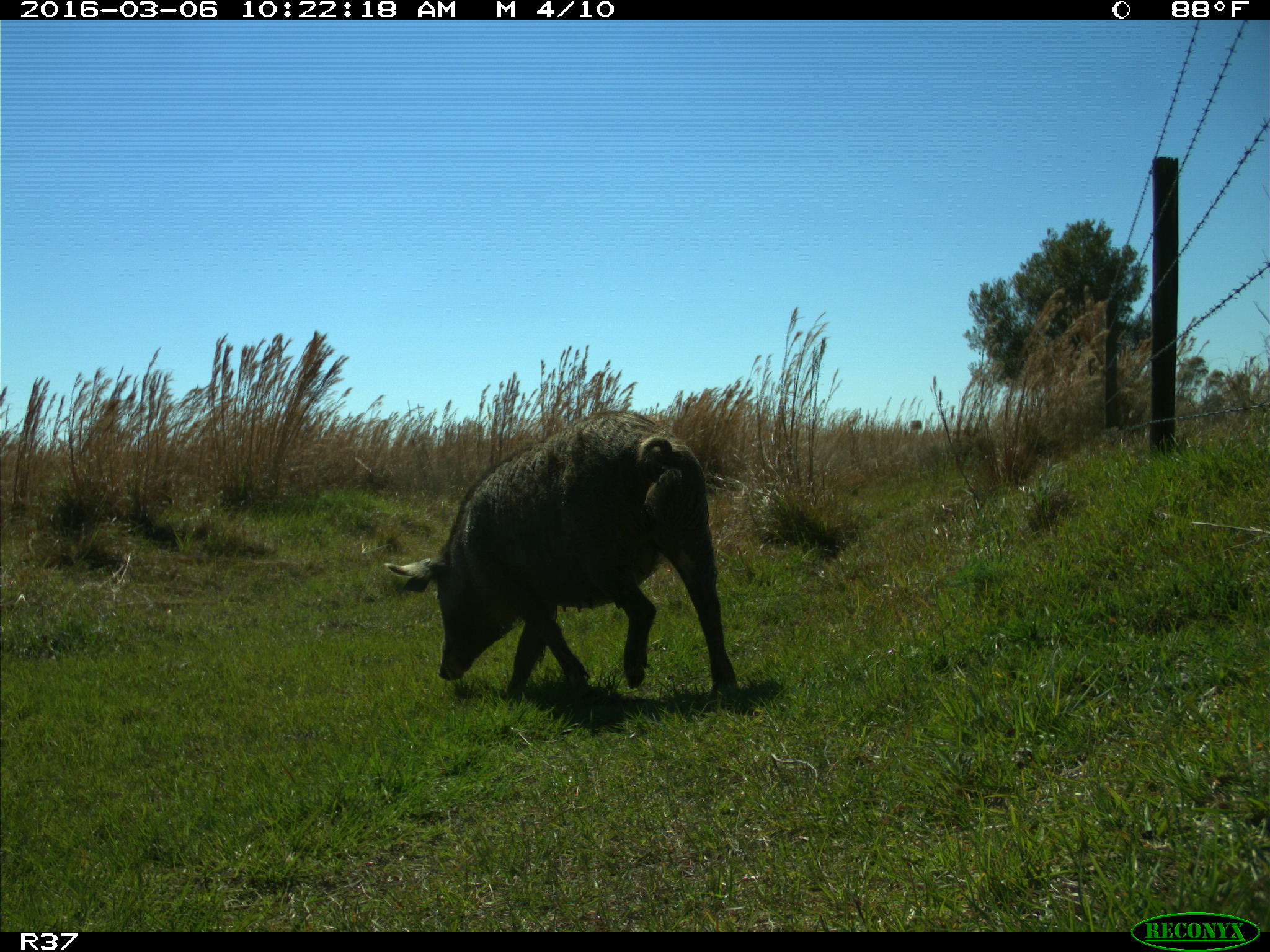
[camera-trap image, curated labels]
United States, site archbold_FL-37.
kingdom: Animalia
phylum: Chordata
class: Mammalia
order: Artiodactyla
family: Suidae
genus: Sus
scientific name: Sus scrofa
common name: wild boar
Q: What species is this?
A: Sus scrofa (wild boar).